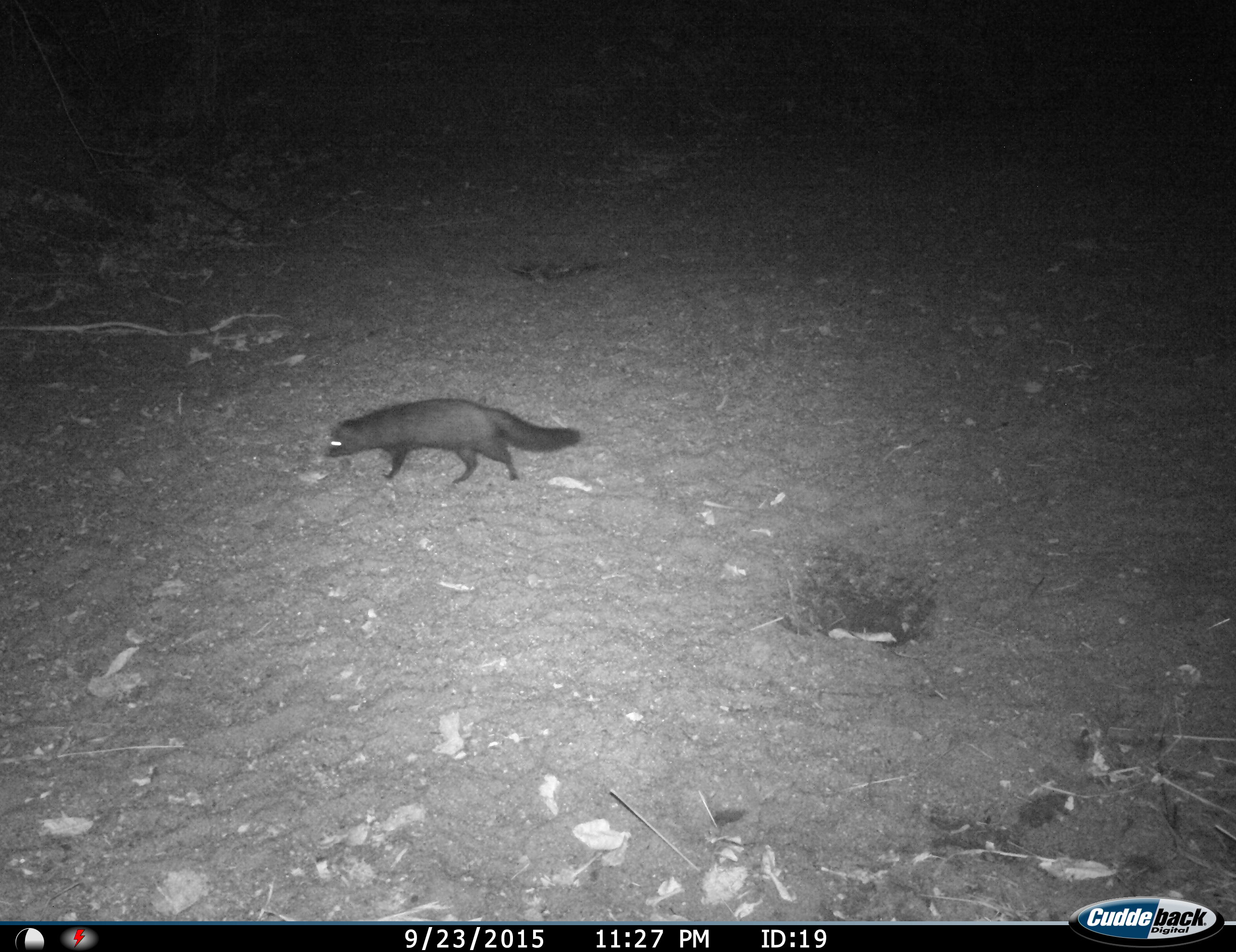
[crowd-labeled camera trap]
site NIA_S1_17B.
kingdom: Animalia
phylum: Chordata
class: Mammalia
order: Carnivora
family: Herpestidae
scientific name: Herpestidae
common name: mongoose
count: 1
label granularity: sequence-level